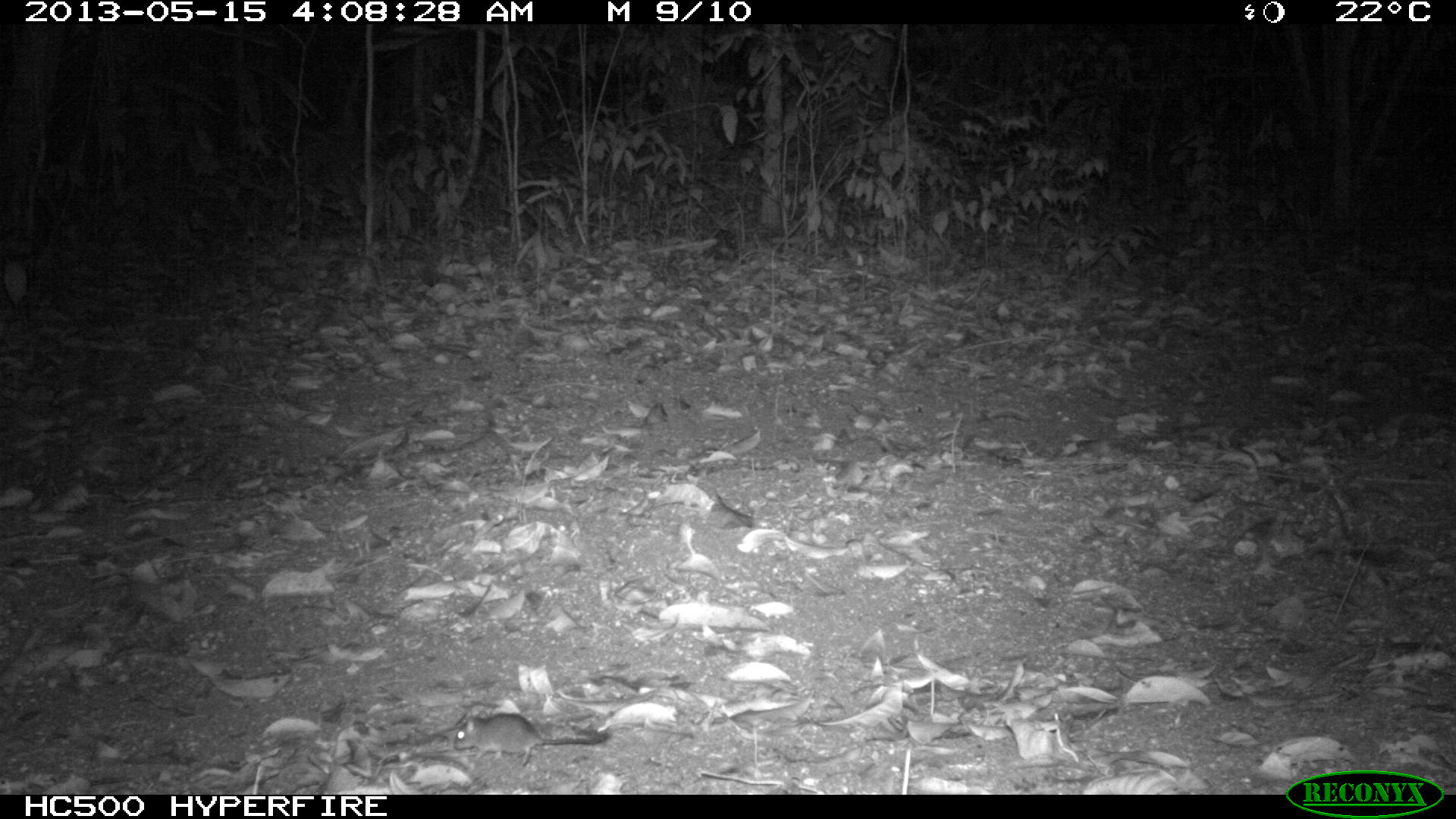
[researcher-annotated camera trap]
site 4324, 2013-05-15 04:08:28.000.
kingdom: Animalia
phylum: Chordata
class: Mammalia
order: Rodentia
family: Cricetidae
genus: Peromyscus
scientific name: Peromyscus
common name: deermice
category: peromyscus sp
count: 1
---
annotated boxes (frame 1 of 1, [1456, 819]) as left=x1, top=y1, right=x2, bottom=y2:
peromyscus sp: left=452, top=712, right=611, bottom=768